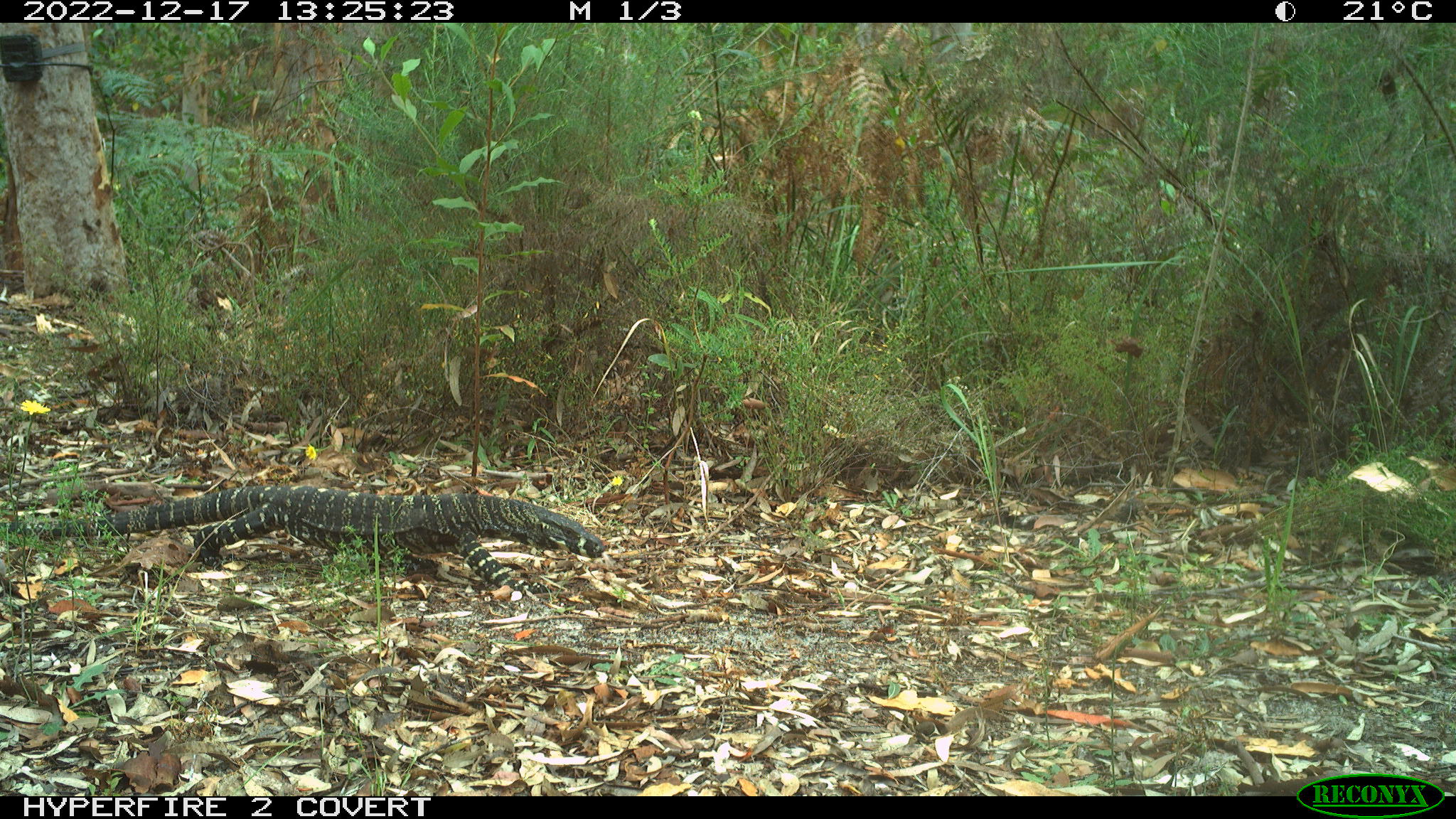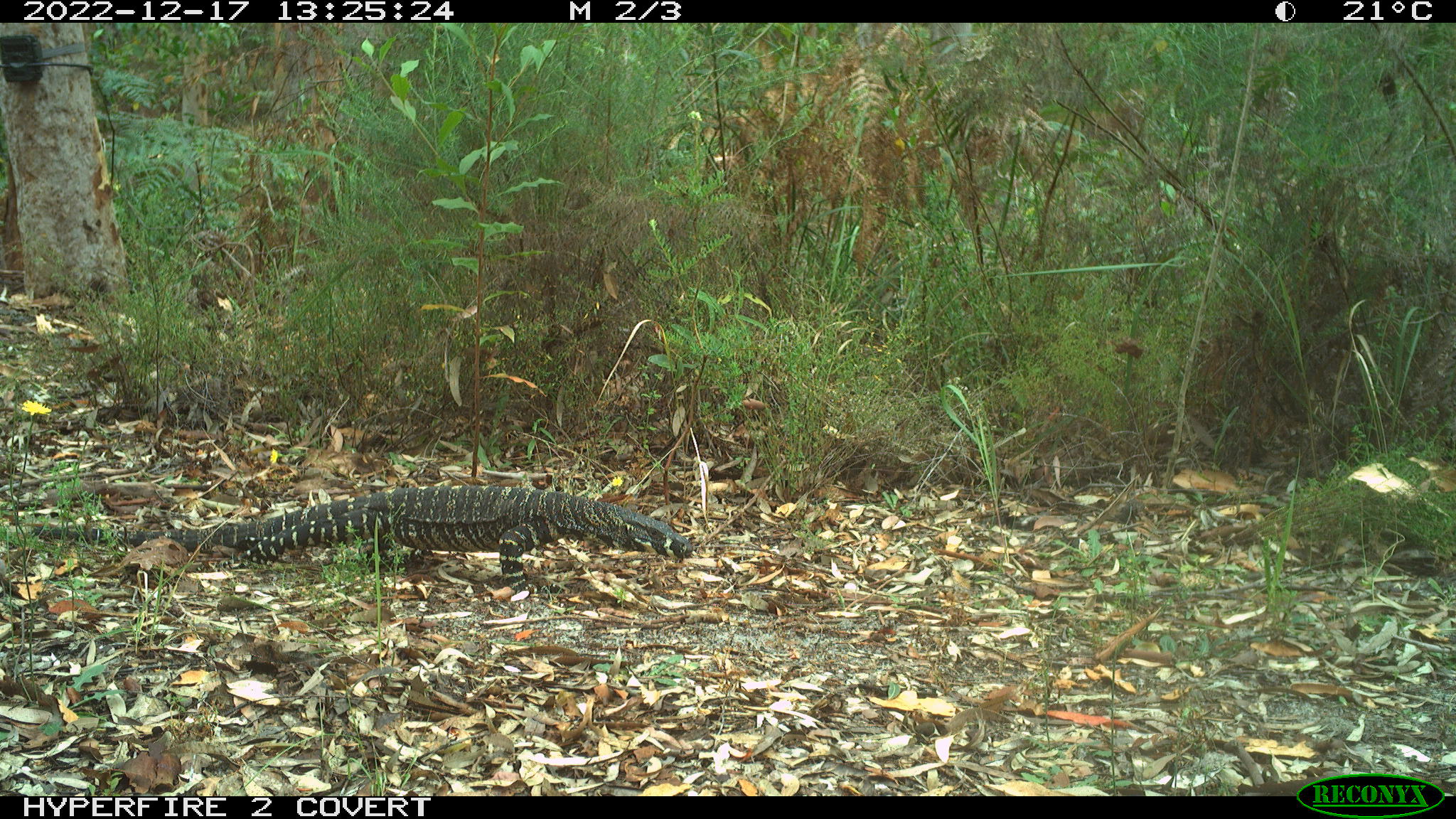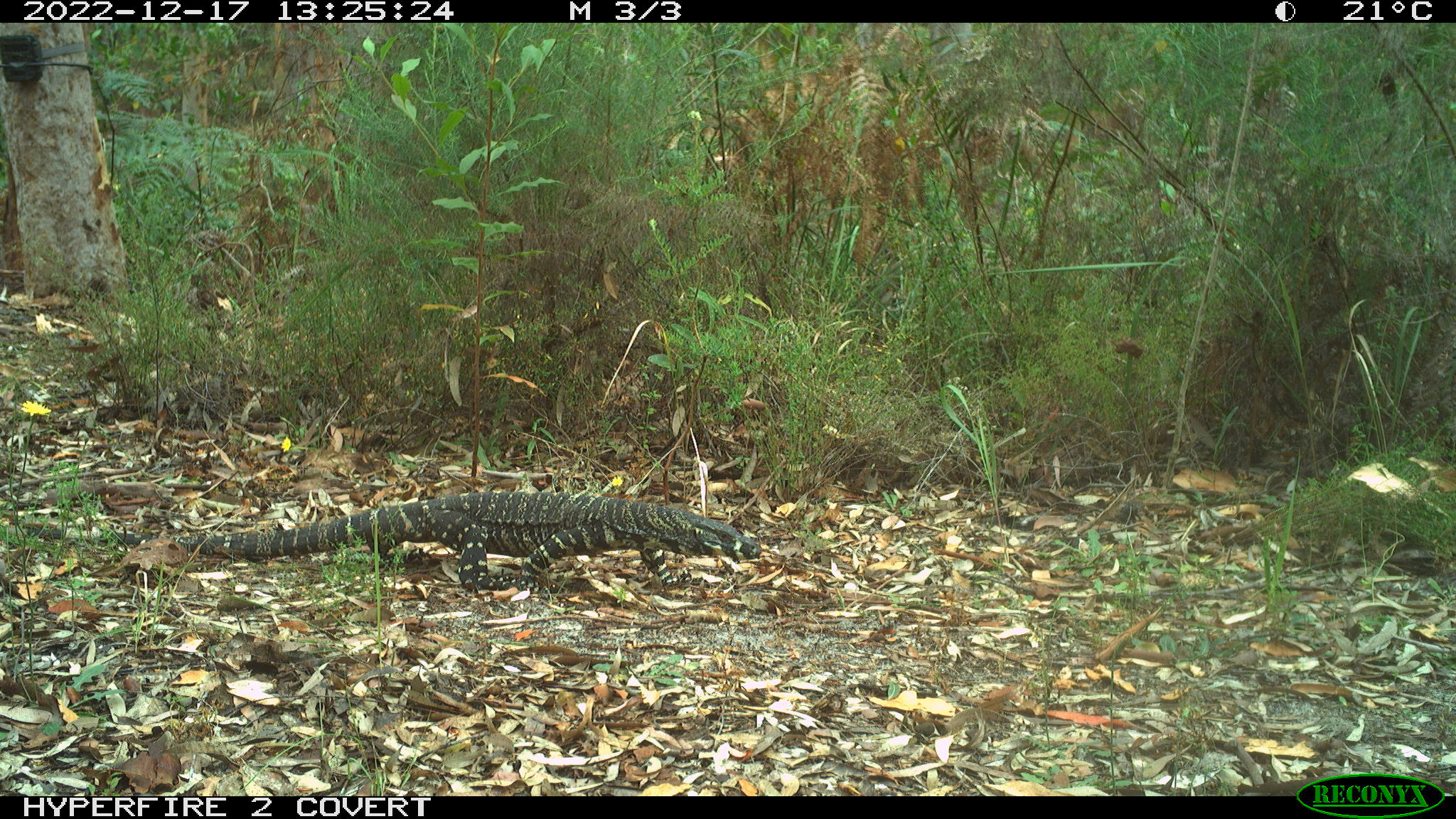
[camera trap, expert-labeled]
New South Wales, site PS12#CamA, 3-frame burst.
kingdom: Animalia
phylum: Chordata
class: Reptilia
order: Squamata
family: Varanidae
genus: Varanus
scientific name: Varanus varius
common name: lace monitor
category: goanna